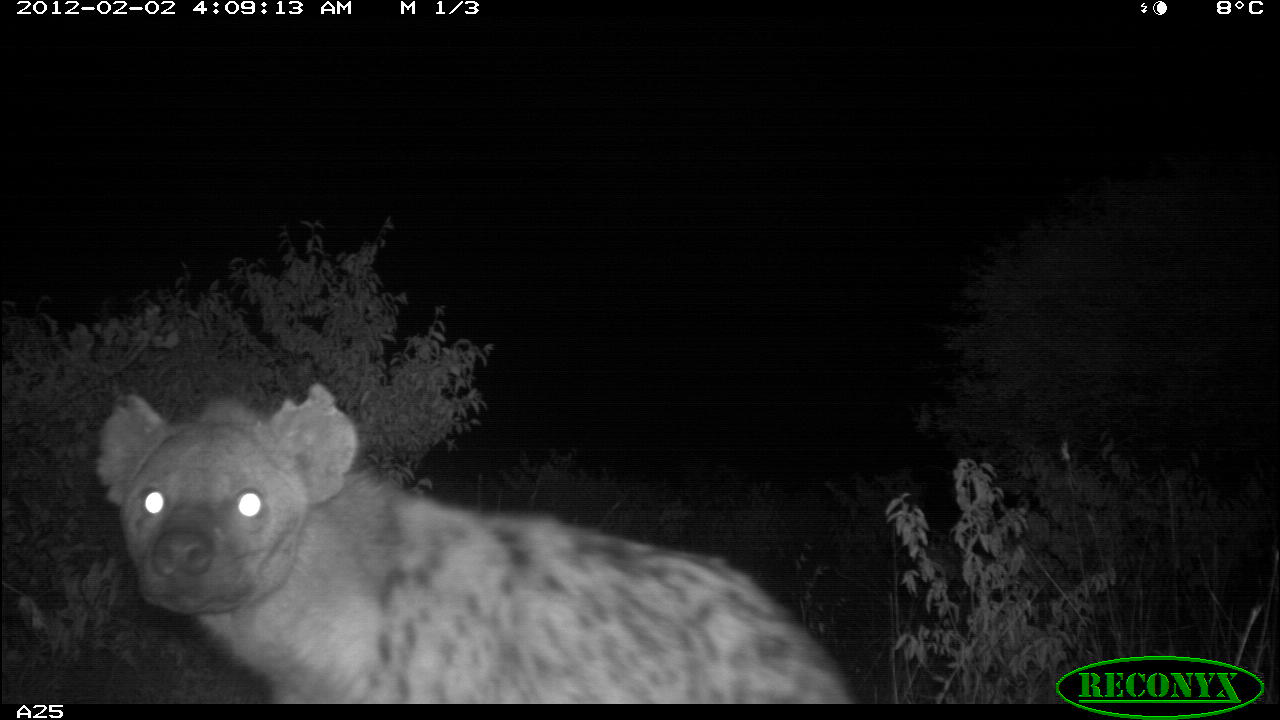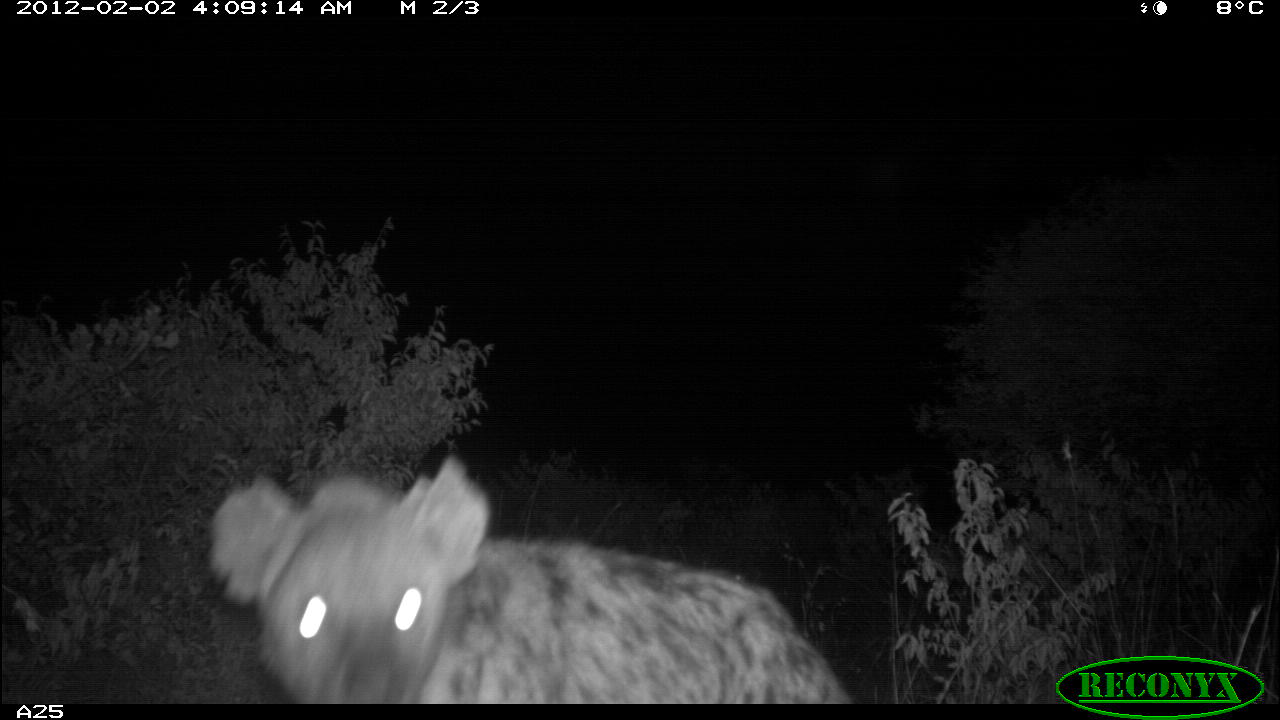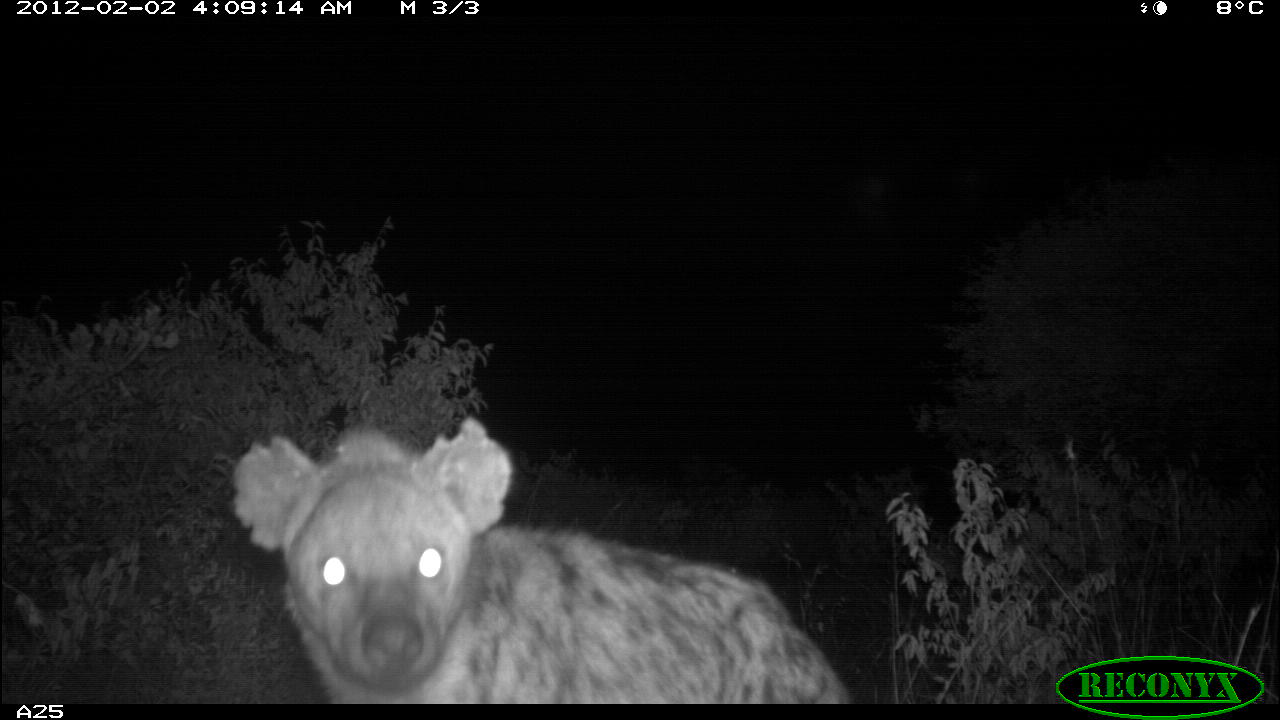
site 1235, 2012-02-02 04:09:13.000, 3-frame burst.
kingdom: Animalia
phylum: Chordata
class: Mammalia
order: Carnivora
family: Hyaenidae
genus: Crocuta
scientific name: Crocuta crocuta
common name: spotted hyena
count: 1